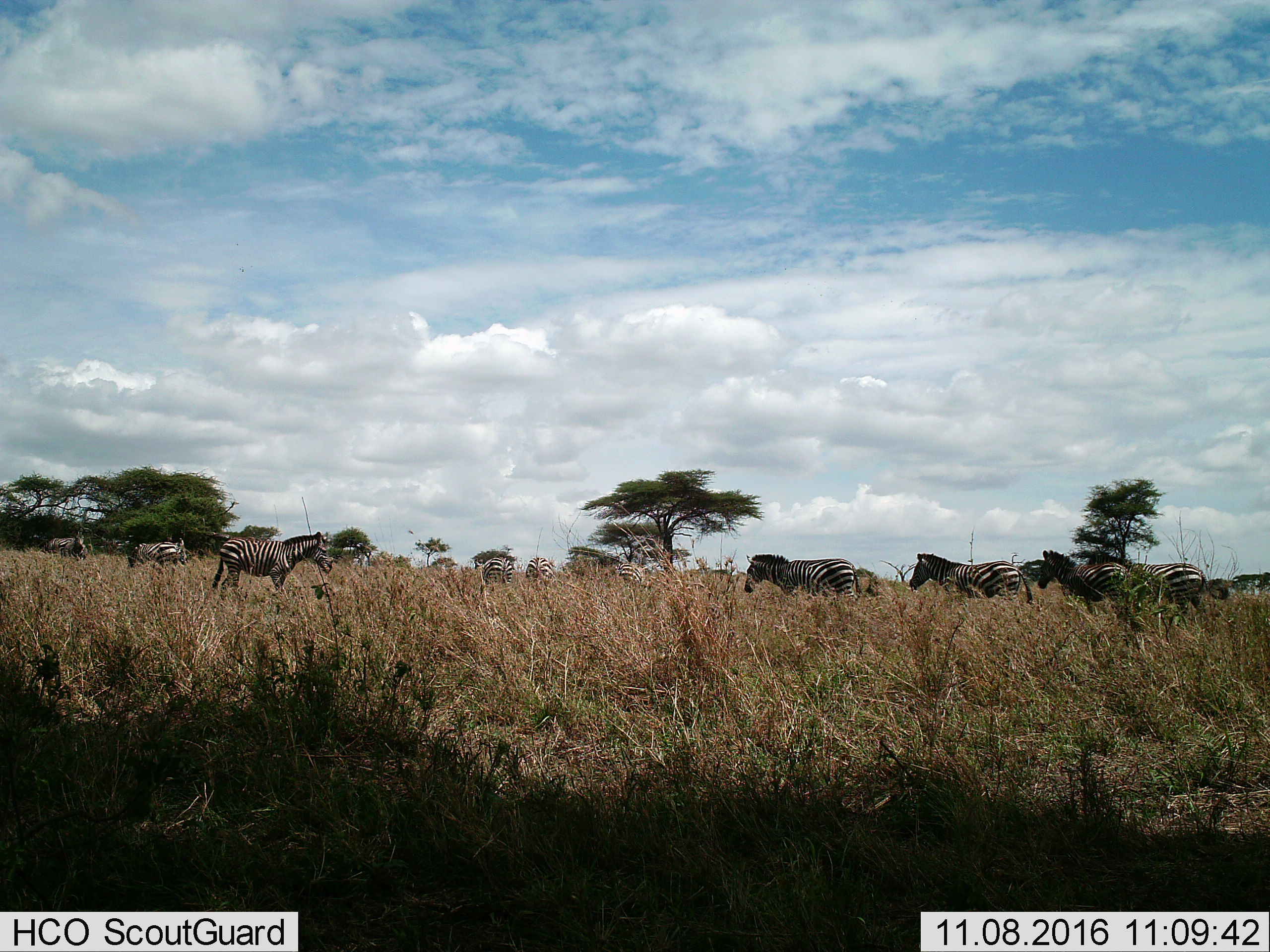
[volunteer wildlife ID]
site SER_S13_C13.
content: unidentified animal